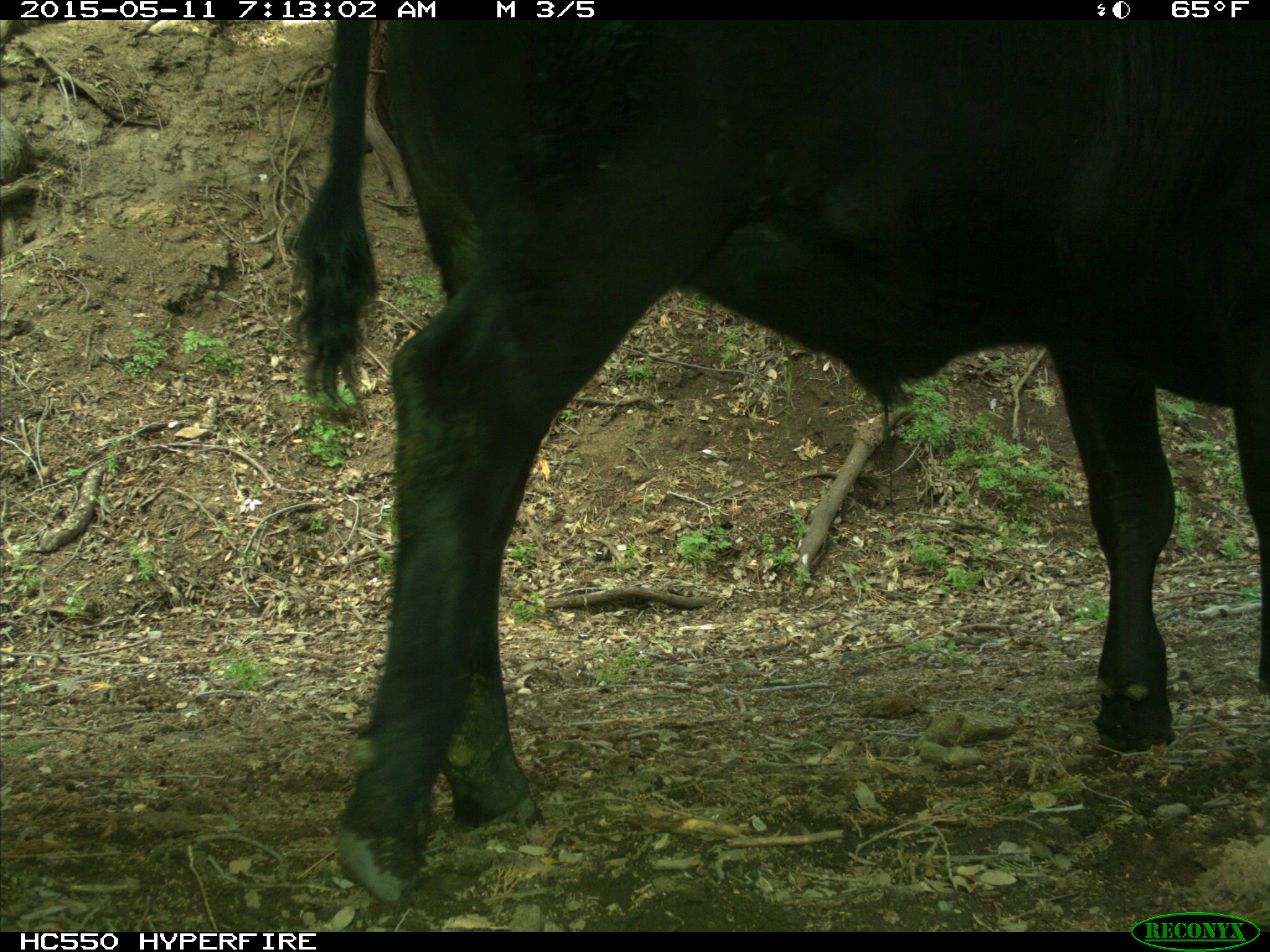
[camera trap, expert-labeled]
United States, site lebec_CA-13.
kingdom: Animalia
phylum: Chordata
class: Mammalia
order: Artiodactyla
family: Bovidae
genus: Bos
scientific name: Bos taurus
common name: domestic cow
Bos taurus (domestic cow).